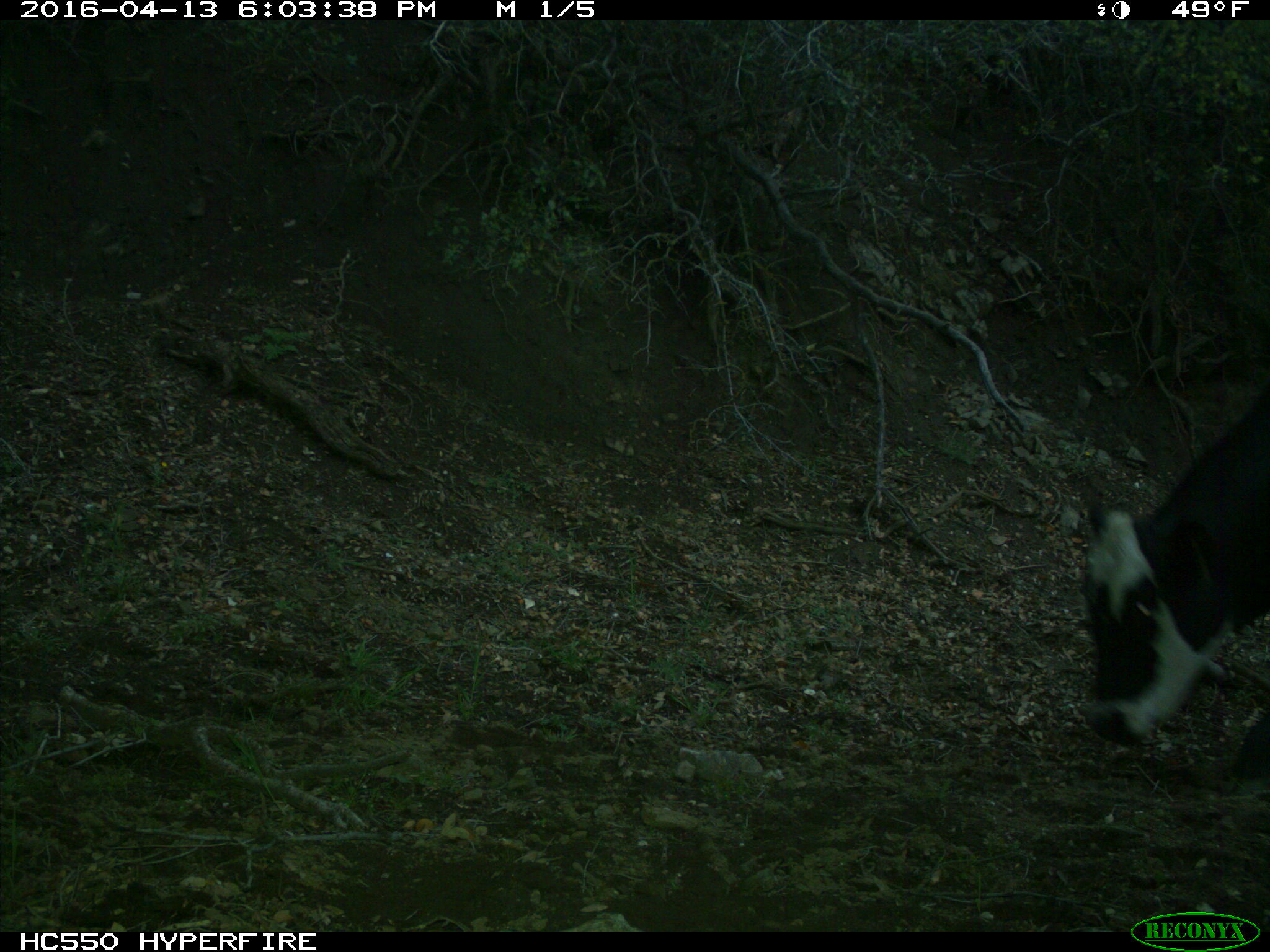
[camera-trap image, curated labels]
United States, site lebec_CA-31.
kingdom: Animalia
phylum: Chordata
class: Mammalia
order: Artiodactyla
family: Bovidae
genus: Bos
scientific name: Bos taurus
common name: domestic cow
Bos taurus (domestic cow).